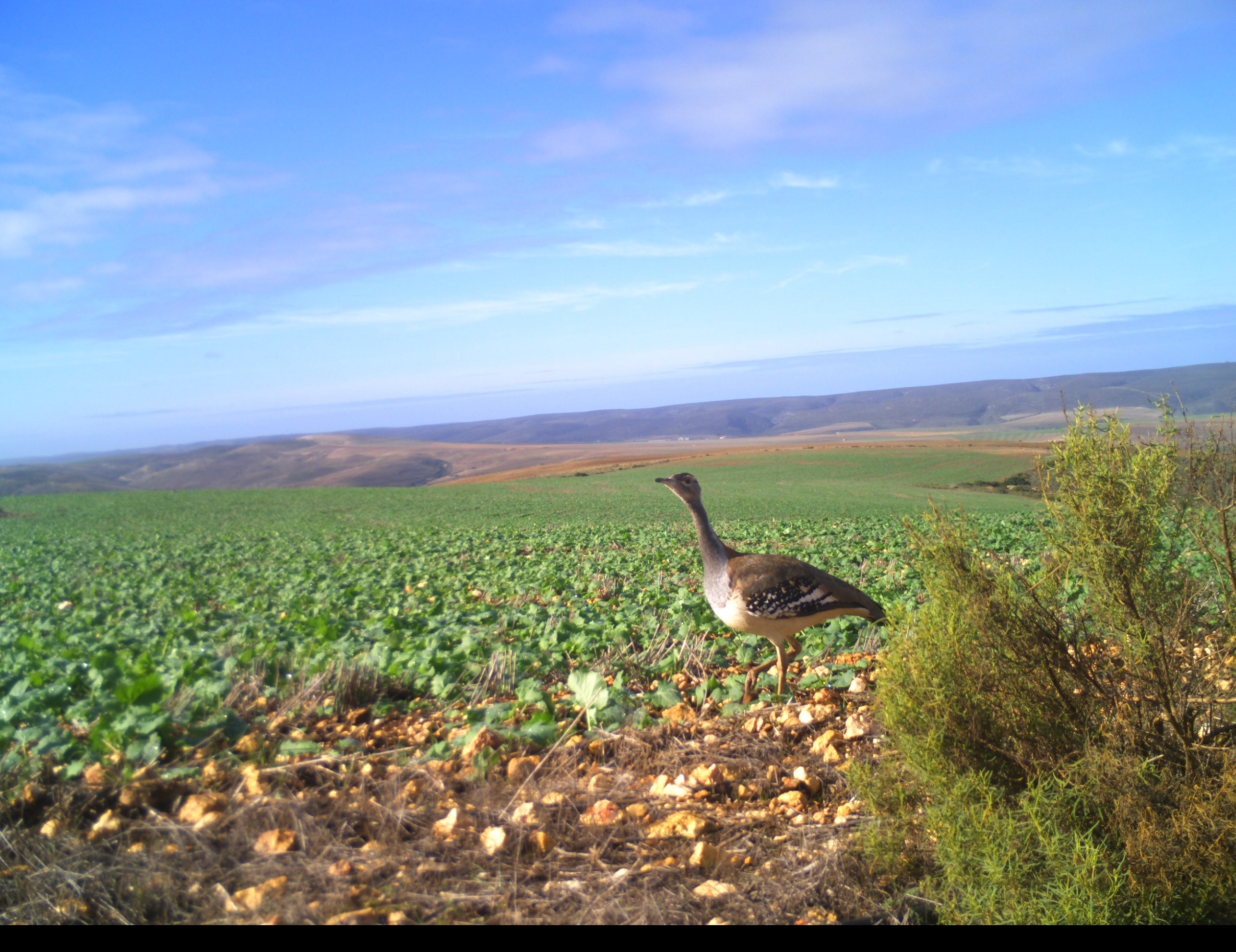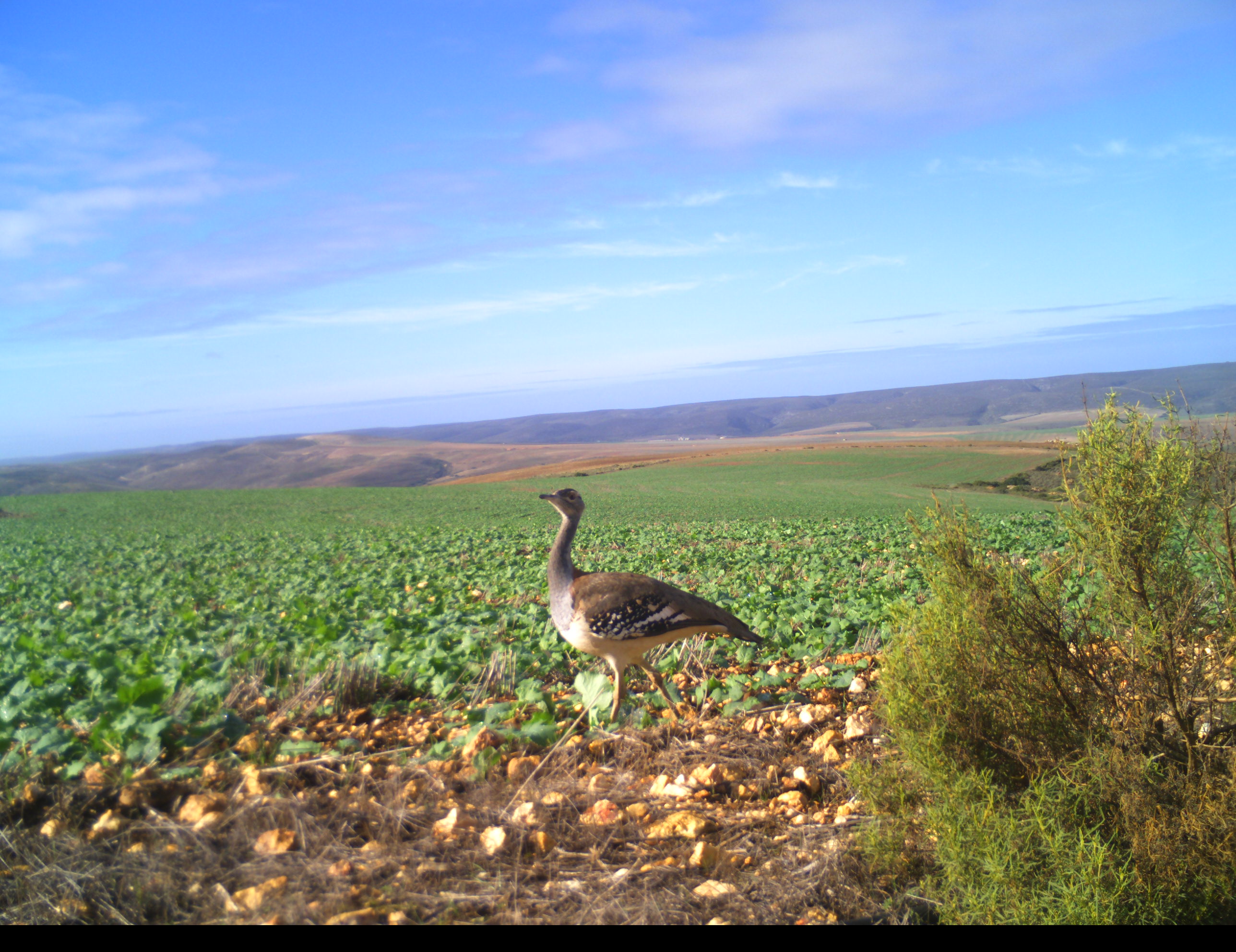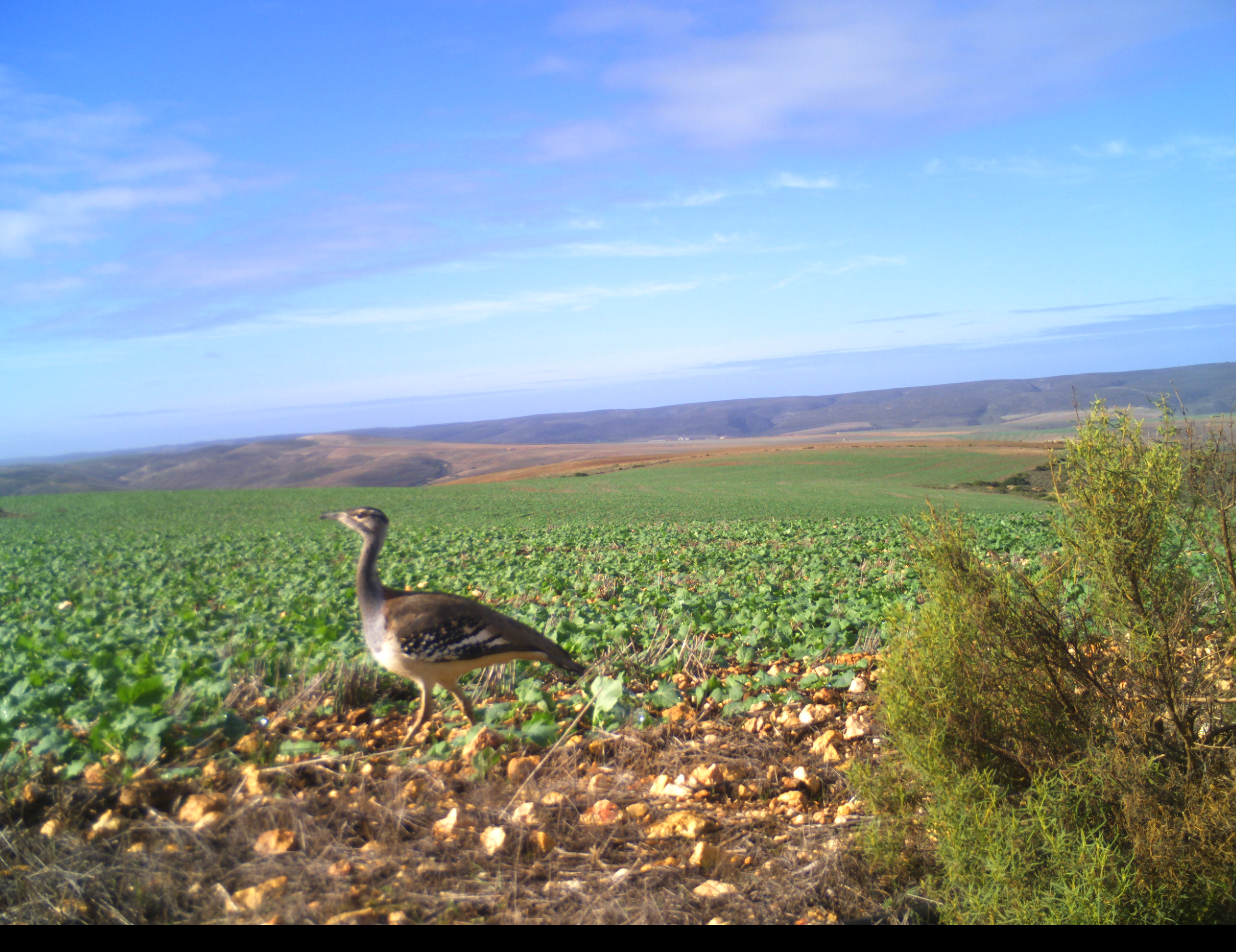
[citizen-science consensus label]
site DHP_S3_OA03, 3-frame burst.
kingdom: Animalia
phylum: Chordata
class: Aves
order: Otidiformes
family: Otididae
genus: Neotis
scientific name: Neotis denhami denhami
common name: denham's bustard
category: bustarddenhams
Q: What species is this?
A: Bustarddenhams (denham's bustard) (Neotis denhami denhami).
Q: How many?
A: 1.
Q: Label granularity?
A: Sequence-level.